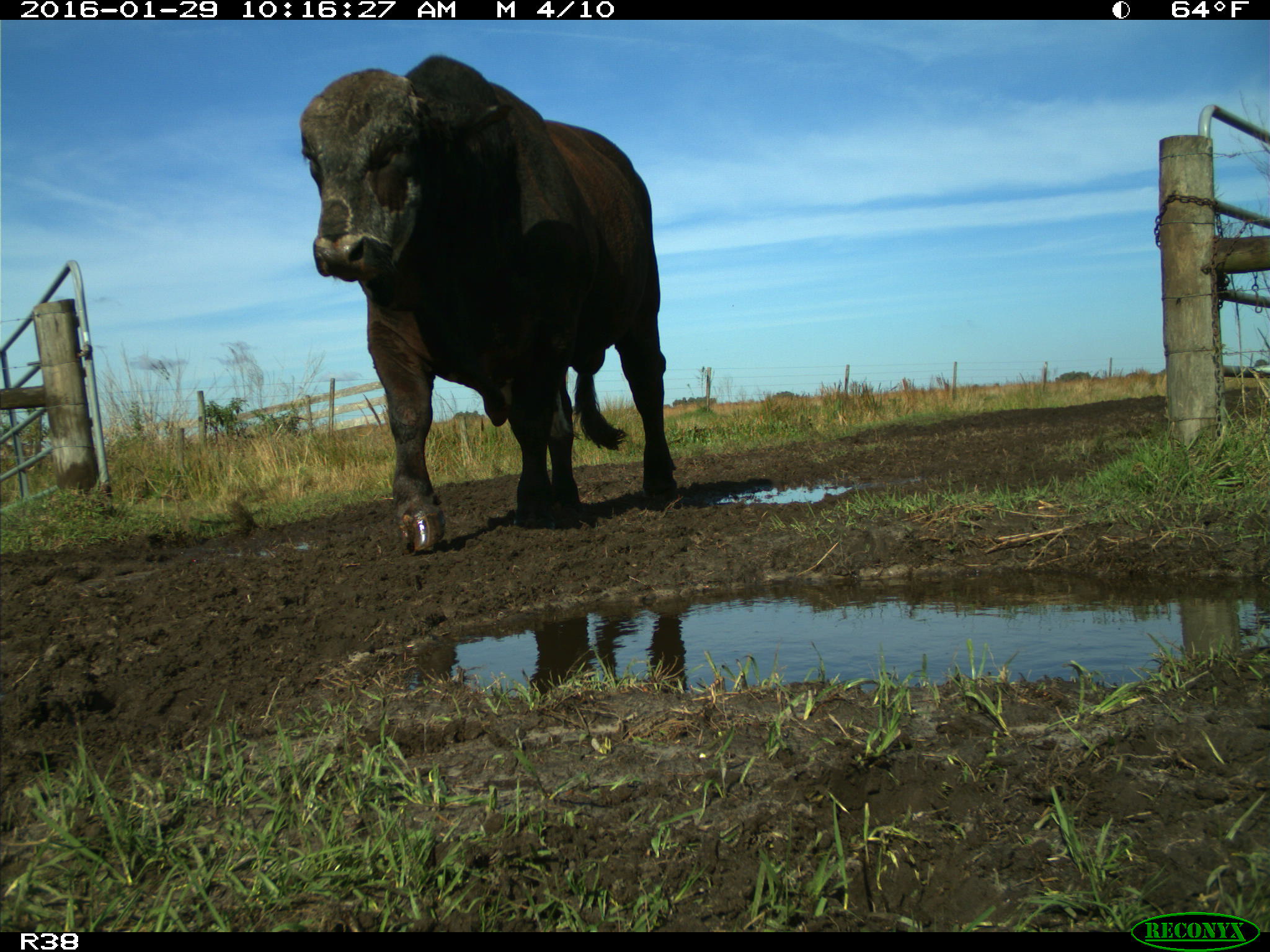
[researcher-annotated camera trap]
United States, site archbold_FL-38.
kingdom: Animalia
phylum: Chordata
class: Mammalia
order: Artiodactyla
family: Bovidae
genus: Bos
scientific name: Bos taurus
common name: domestic cow